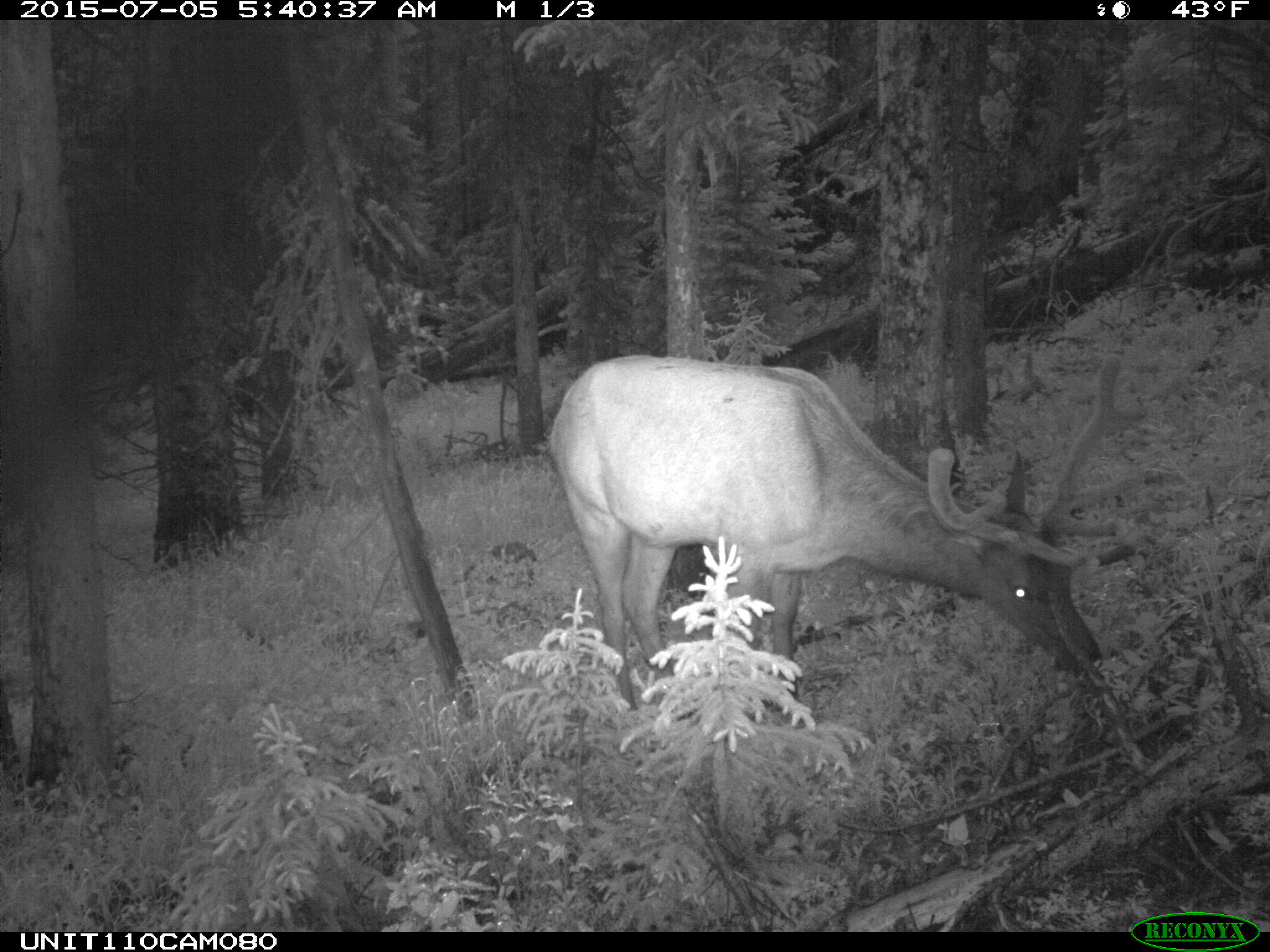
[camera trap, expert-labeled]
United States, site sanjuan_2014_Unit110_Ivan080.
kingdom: Animalia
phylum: Chordata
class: Mammalia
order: Artiodactyla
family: Cervidae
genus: Cervus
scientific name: Cervus elaphus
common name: red deer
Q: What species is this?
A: Cervus elaphus (red deer).